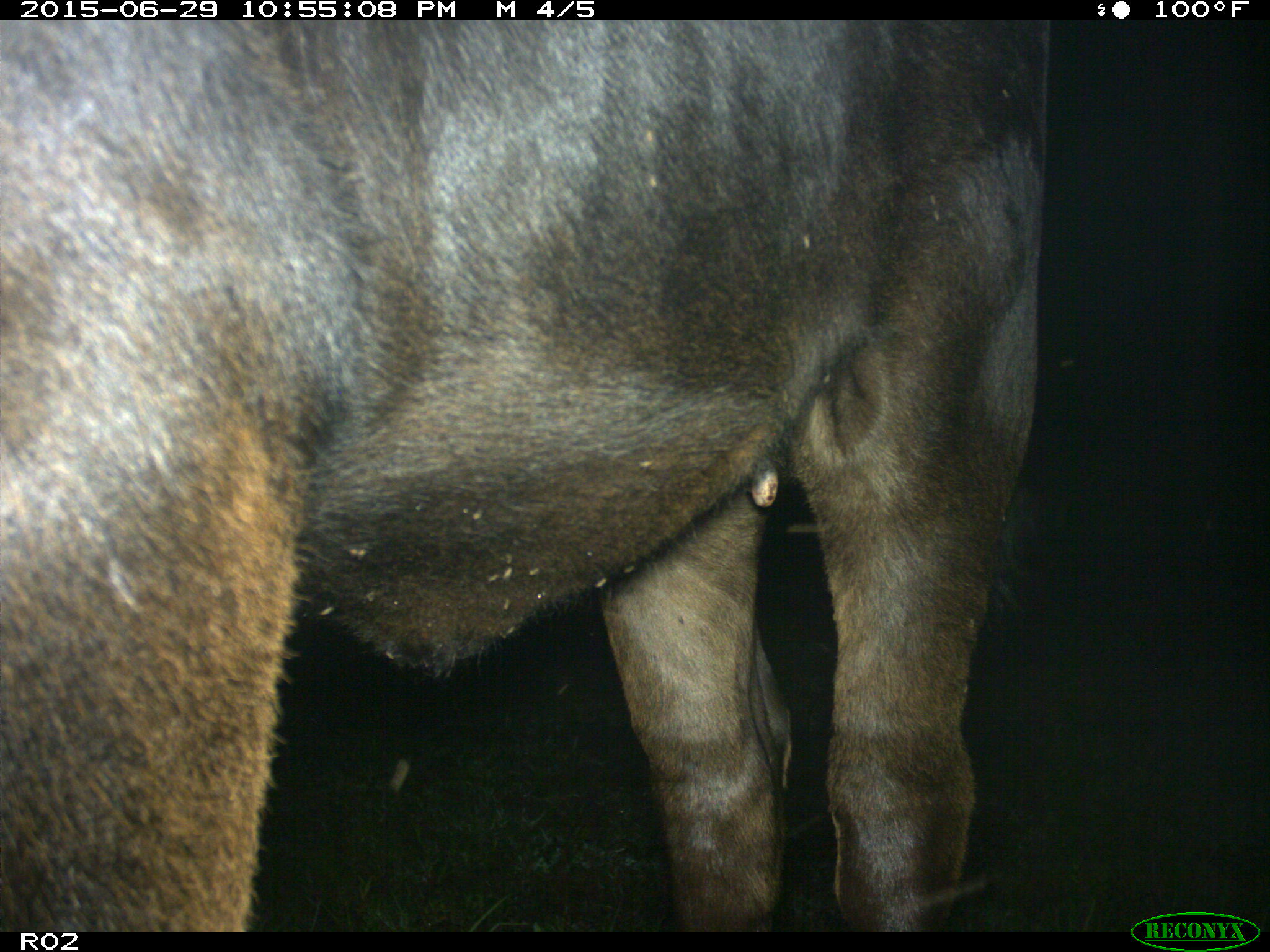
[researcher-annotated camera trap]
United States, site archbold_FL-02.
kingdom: Animalia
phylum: Chordata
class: Mammalia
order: Artiodactyla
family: Bovidae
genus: Bos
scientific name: Bos taurus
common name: domestic cow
Bos taurus (domestic cow).